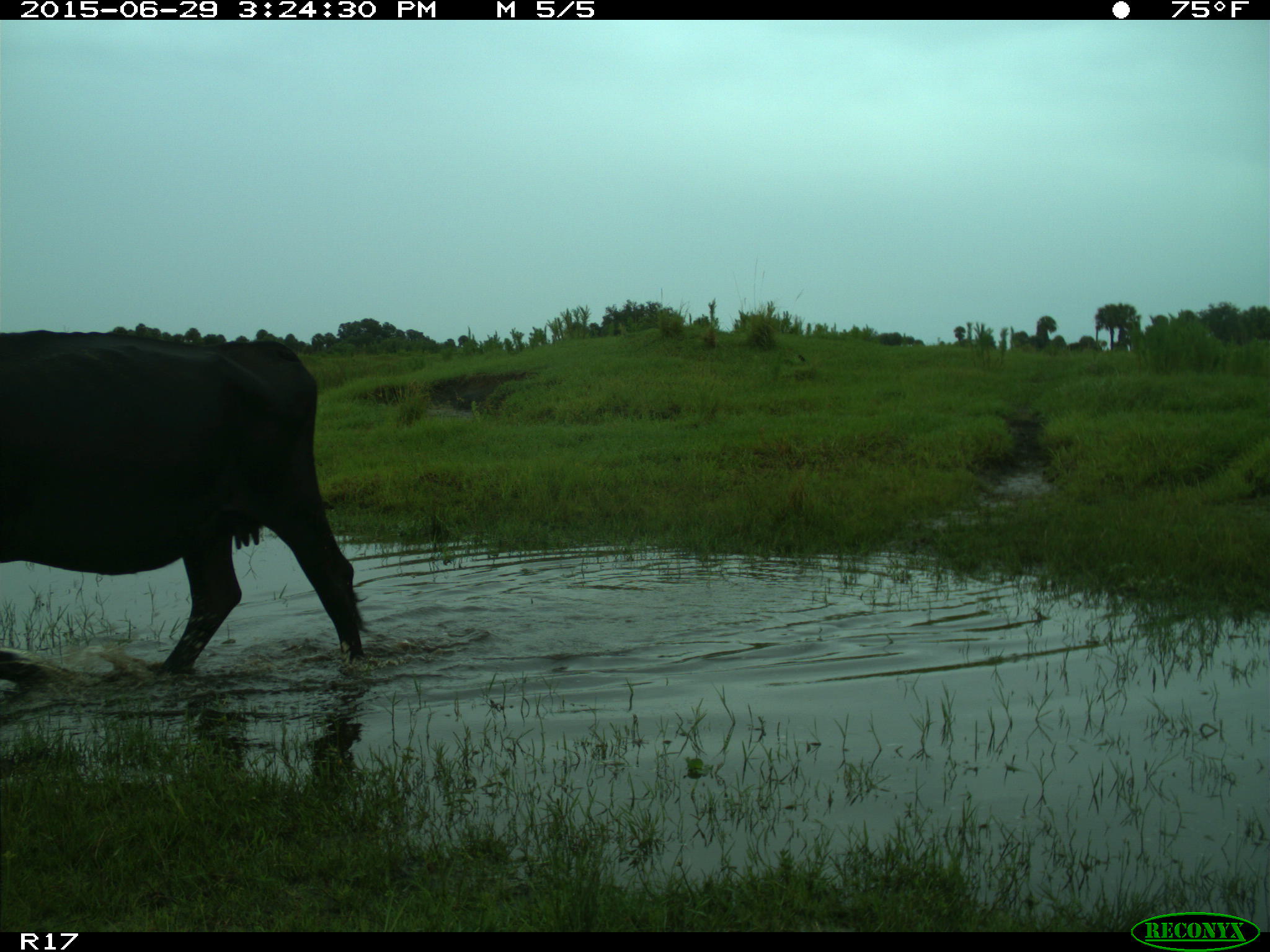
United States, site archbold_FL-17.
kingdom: Animalia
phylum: Chordata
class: Mammalia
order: Artiodactyla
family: Bovidae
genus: Bos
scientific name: Bos taurus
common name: domestic cow